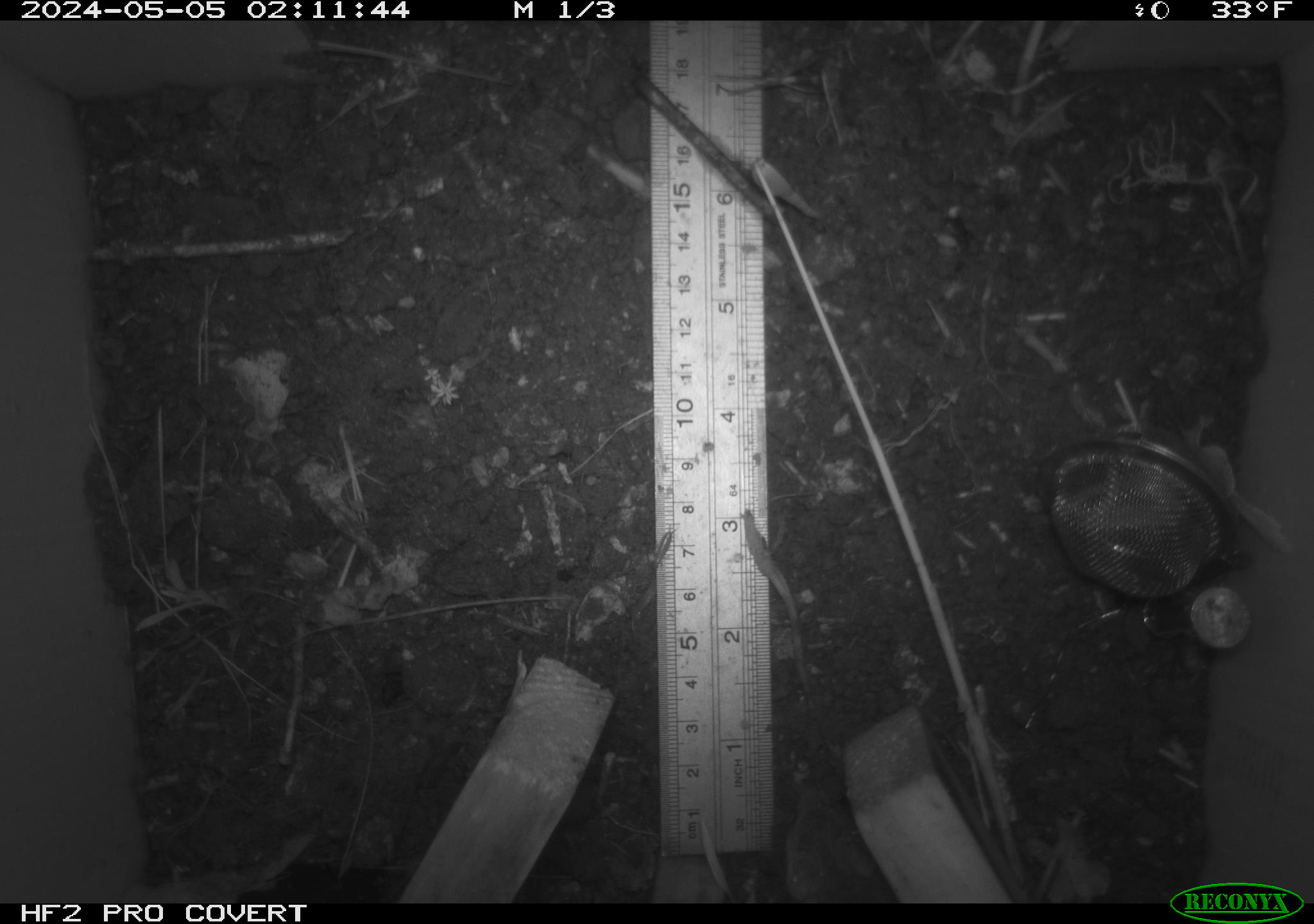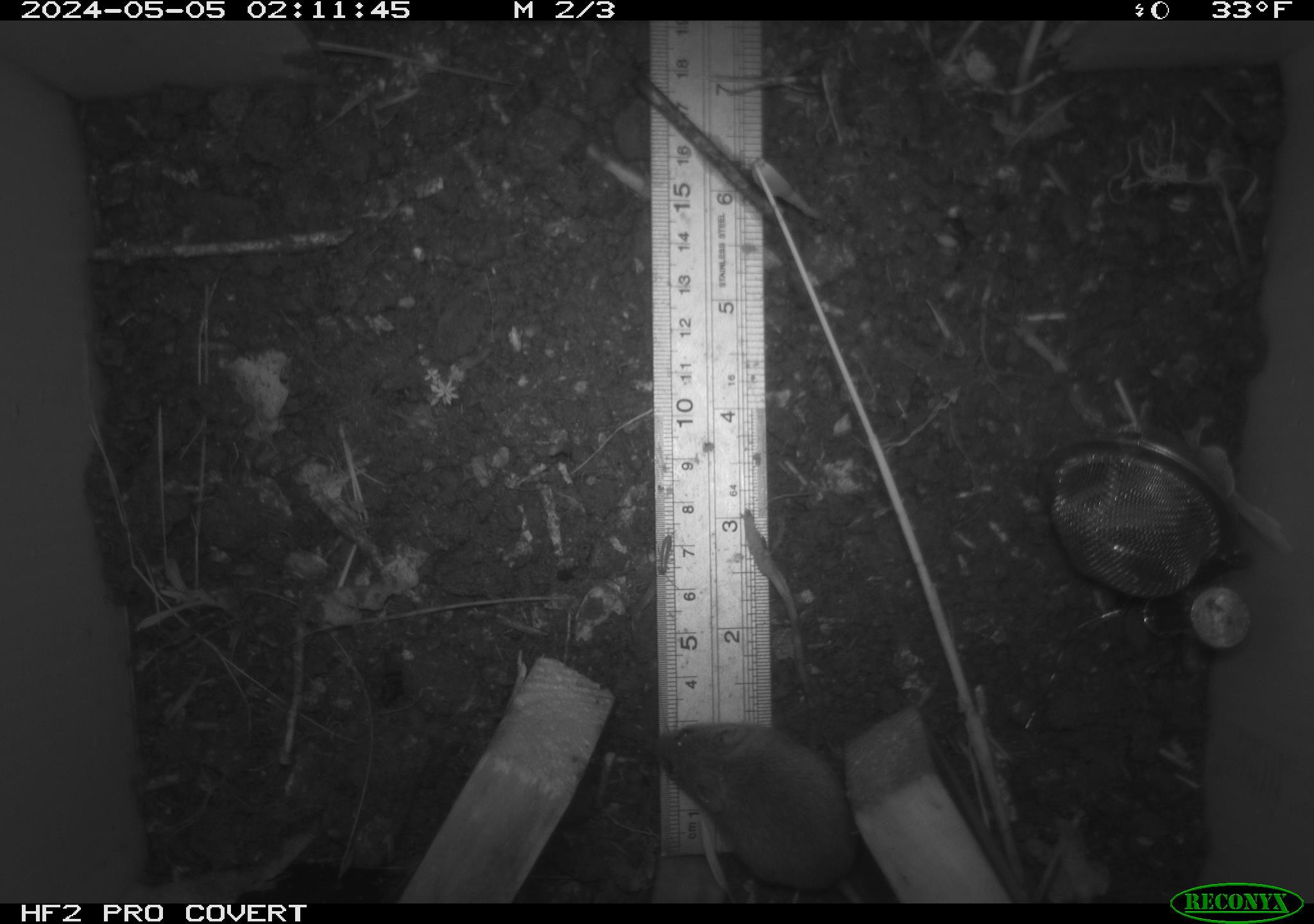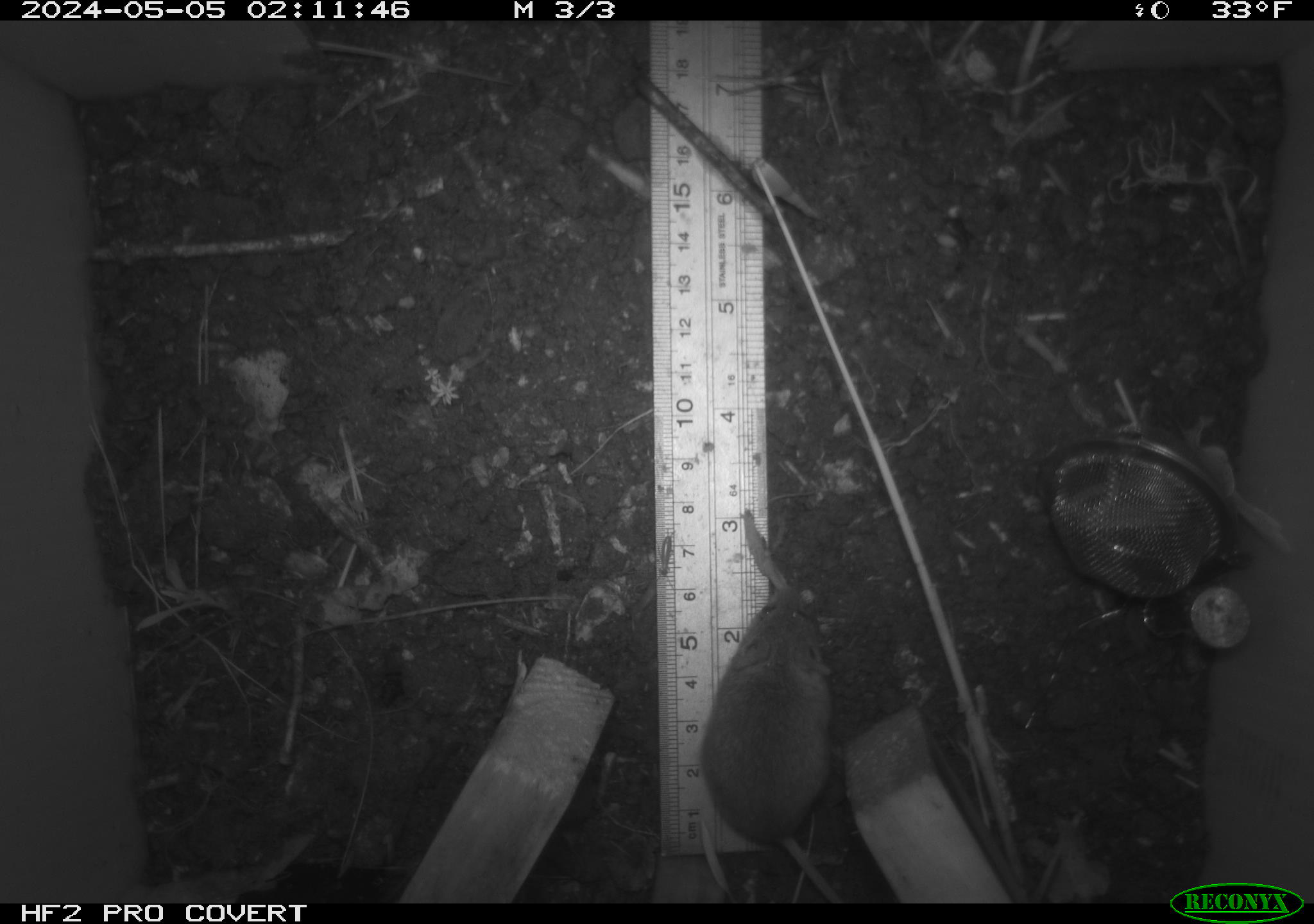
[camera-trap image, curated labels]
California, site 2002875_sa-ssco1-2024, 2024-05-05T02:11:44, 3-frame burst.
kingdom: Animalia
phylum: Chordata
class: Mammalia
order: Rodentia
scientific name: Rodentia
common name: rodent